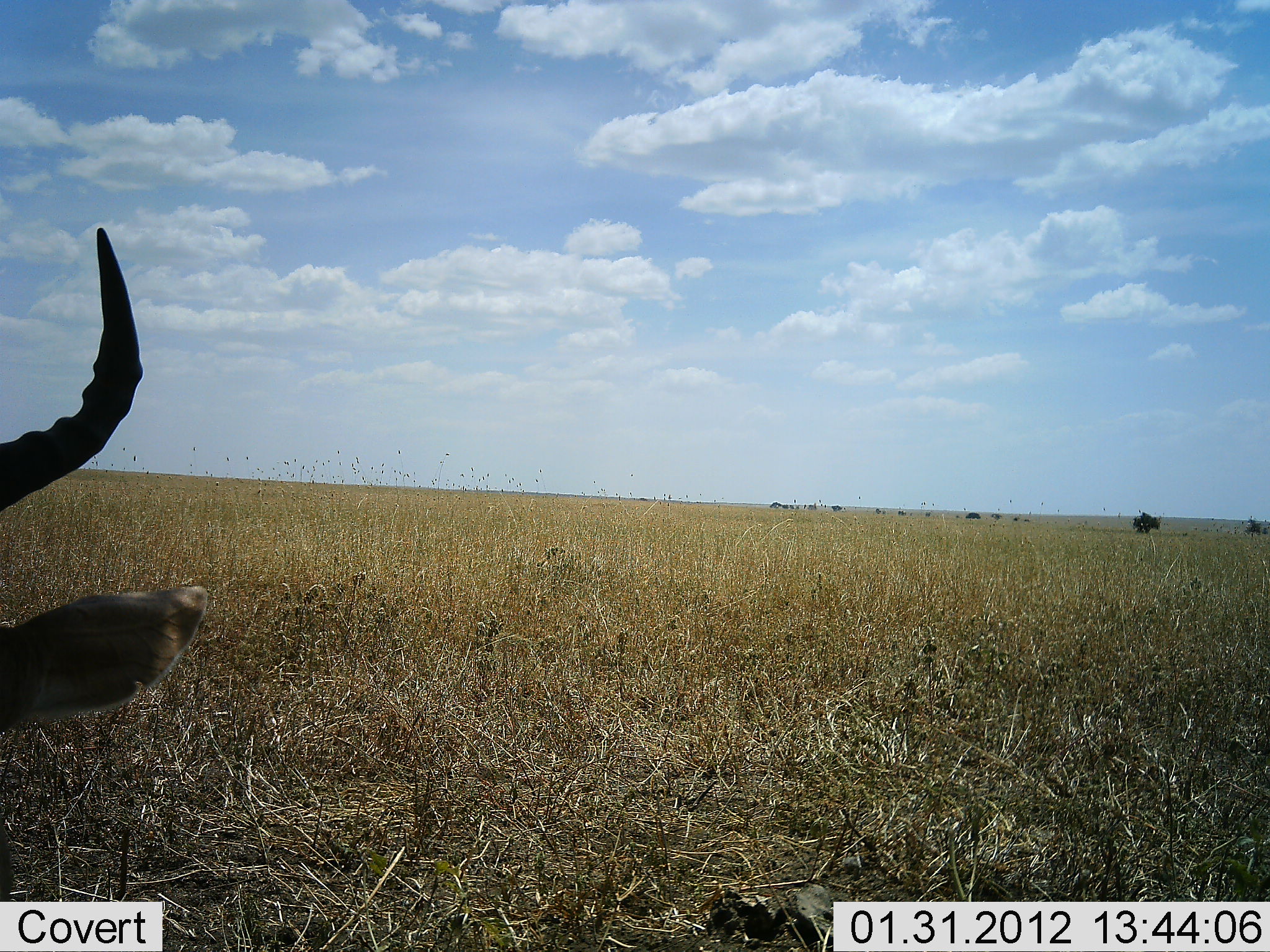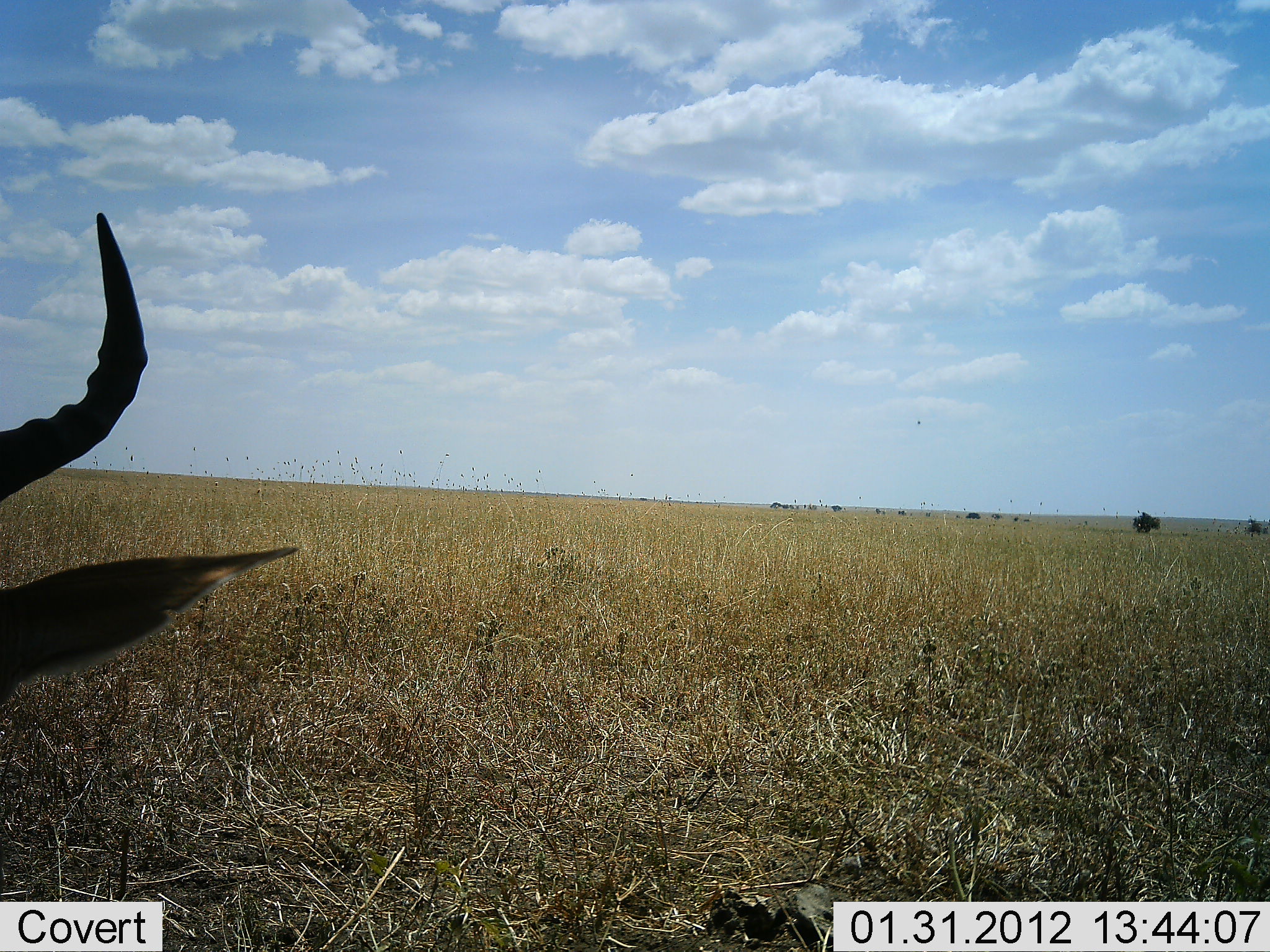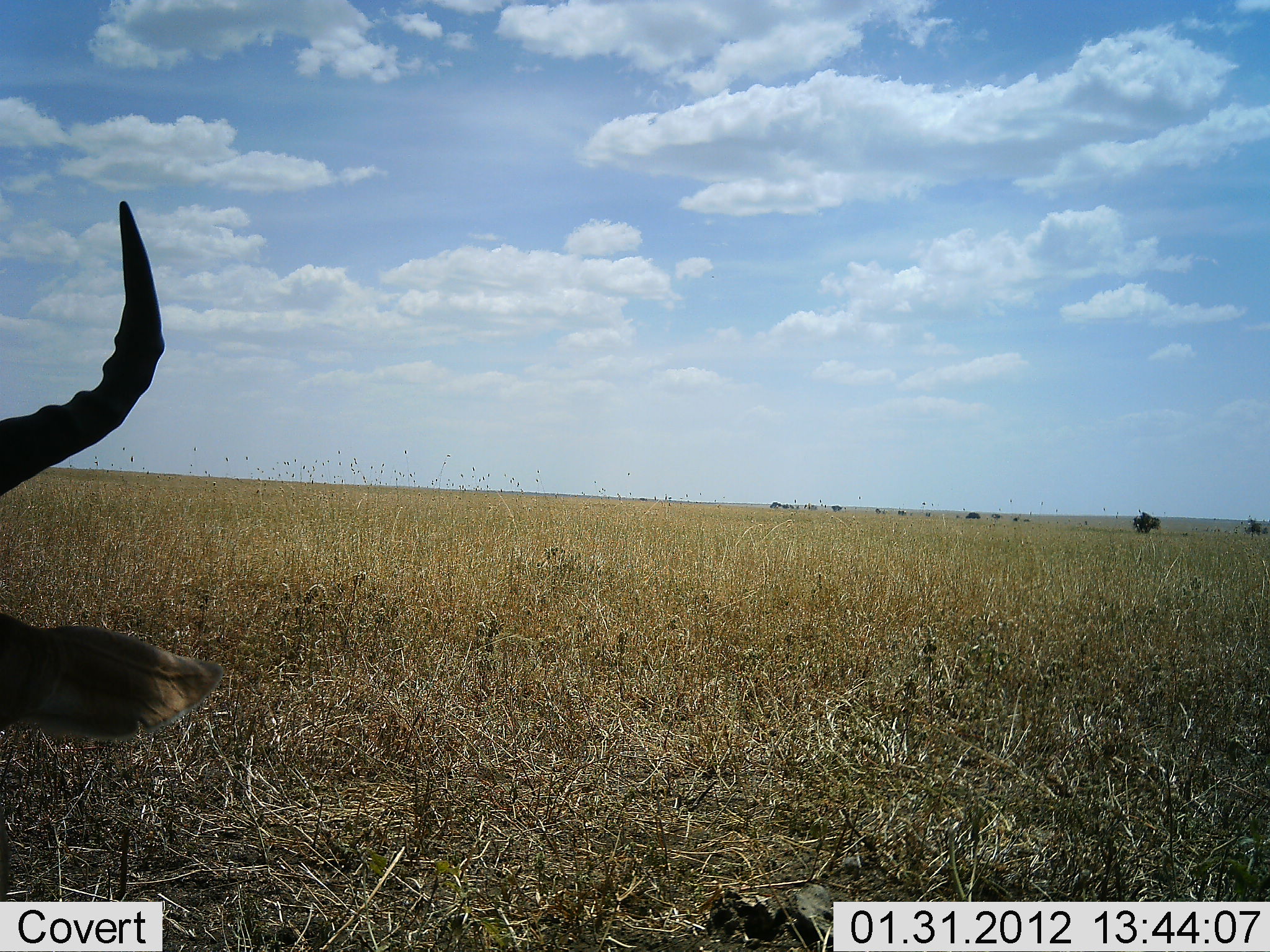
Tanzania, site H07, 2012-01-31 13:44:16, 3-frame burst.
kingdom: Animalia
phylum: Chordata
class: Mammalia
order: Artiodactyla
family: Bovidae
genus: Alcelaphus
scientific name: Alcelaphus buselaphus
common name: hartebeest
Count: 1.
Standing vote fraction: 17%.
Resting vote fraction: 83%.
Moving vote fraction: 0%.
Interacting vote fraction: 0%.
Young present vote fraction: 0%.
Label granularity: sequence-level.